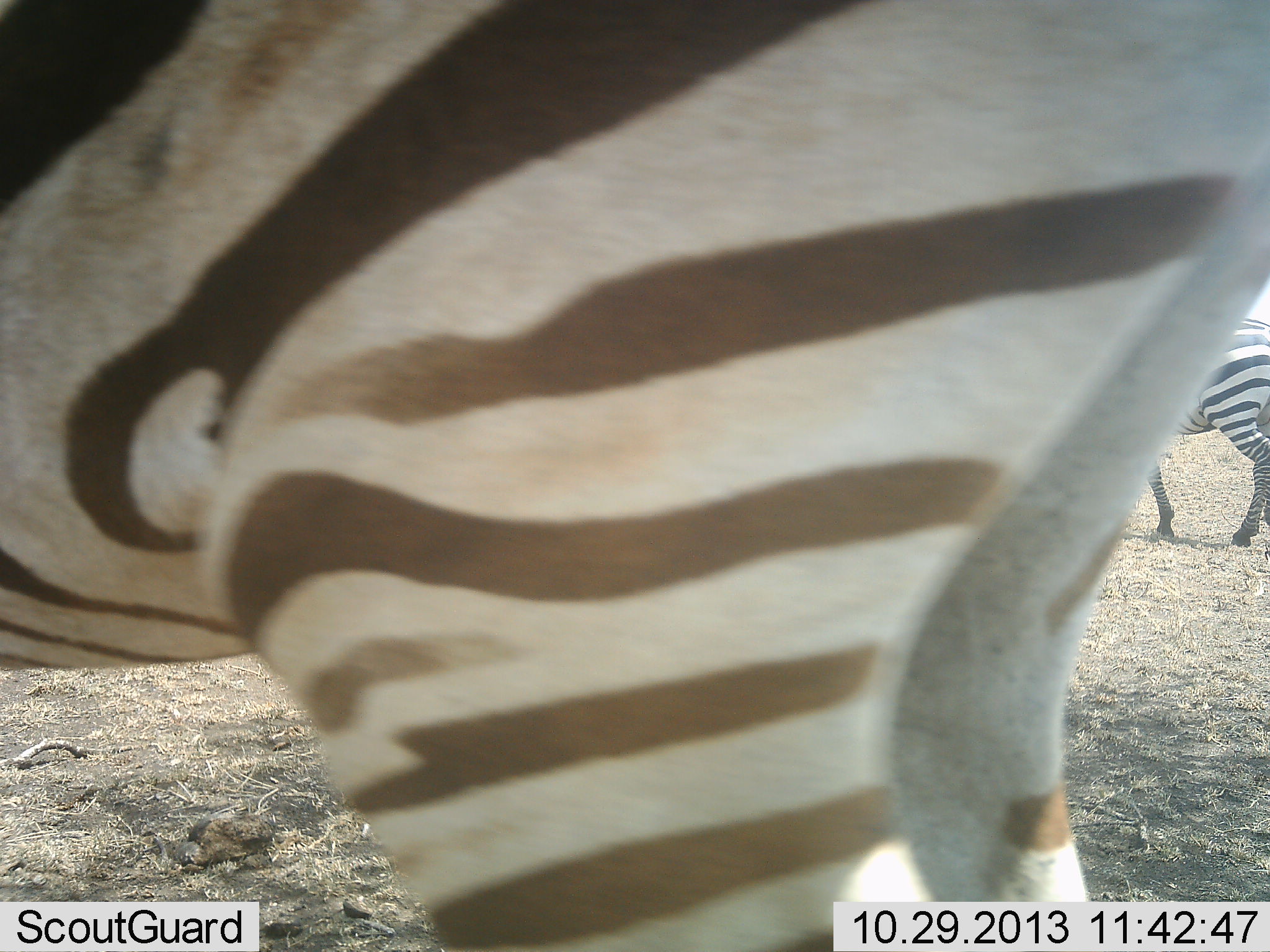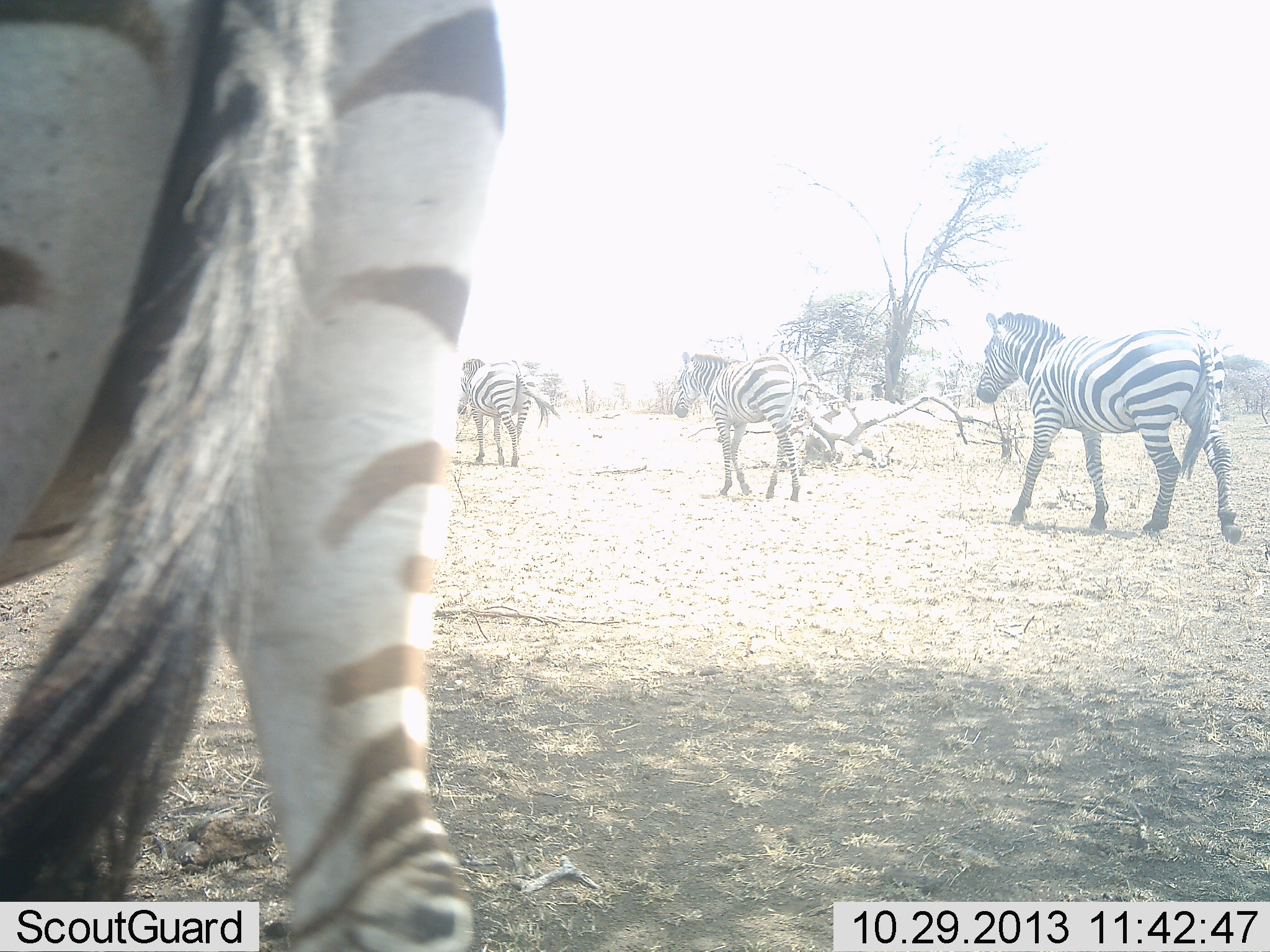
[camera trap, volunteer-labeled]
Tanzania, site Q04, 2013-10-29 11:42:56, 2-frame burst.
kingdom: Animalia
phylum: Chordata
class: Mammalia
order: Perissodactyla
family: Equidae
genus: Equus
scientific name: Equus quagga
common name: plains zebra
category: zebra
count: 4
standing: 0%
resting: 4%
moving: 96%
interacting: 0%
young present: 0%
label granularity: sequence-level